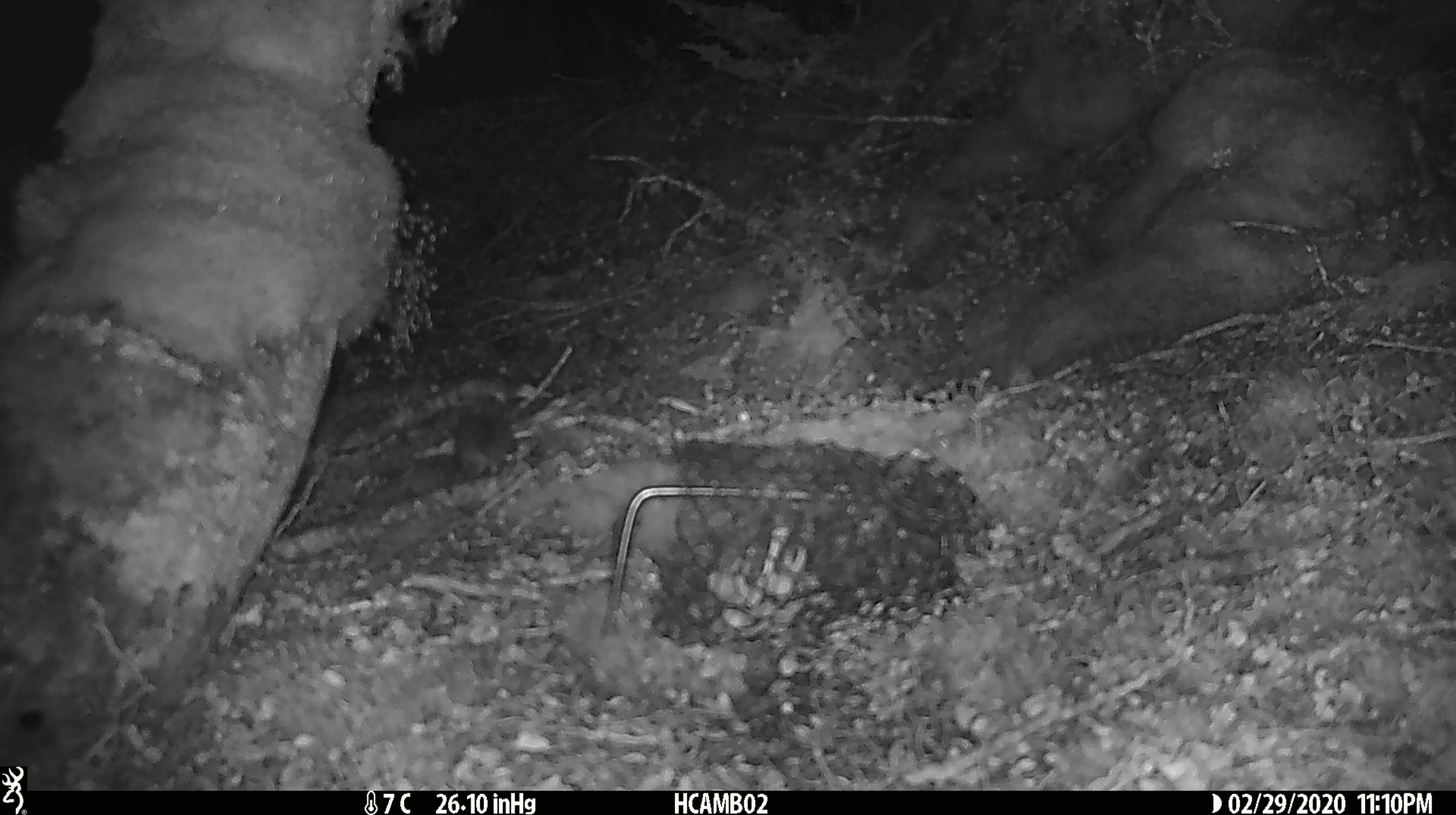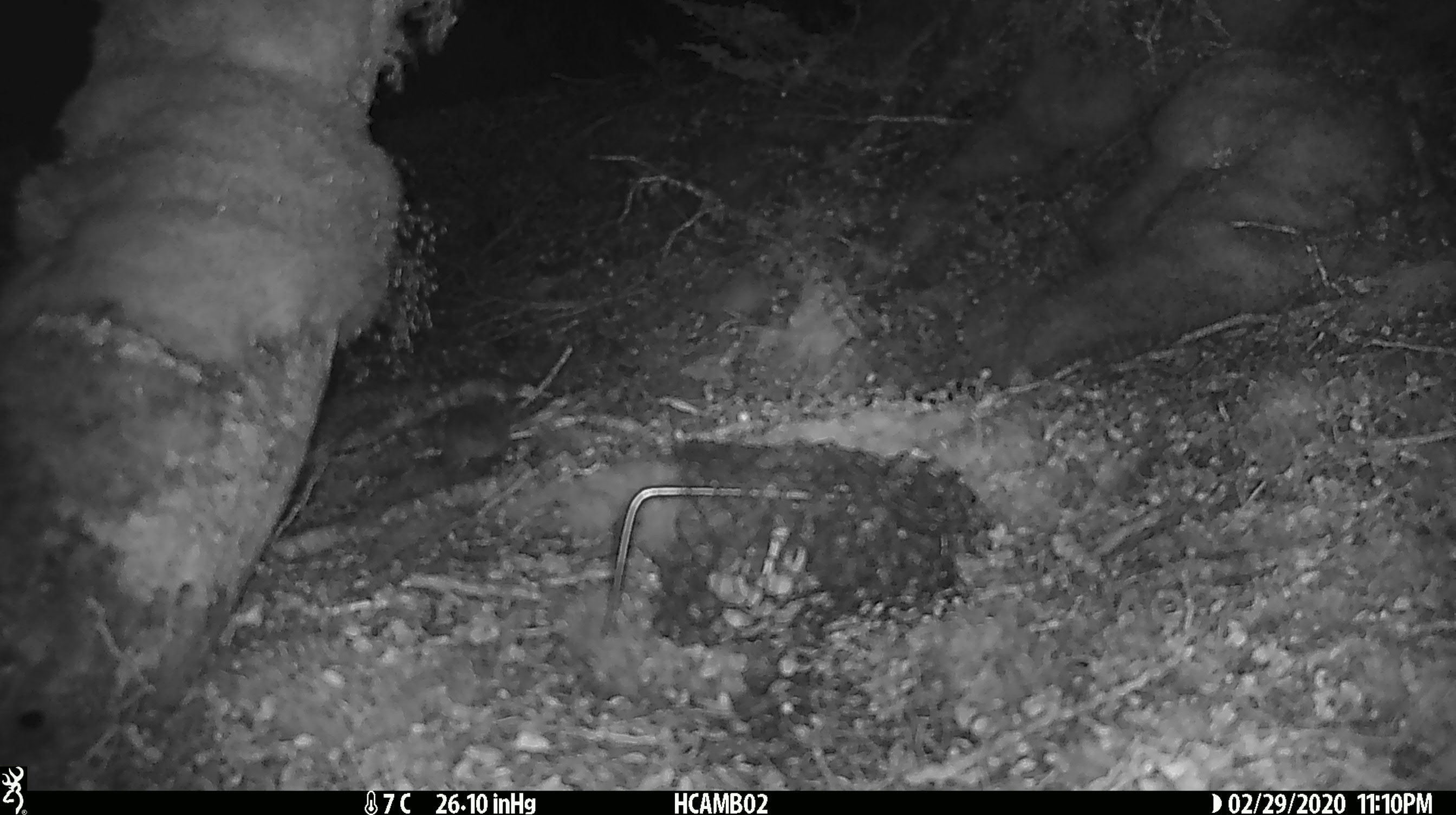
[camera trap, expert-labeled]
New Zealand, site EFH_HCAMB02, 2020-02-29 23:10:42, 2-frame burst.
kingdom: Animalia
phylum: Chordata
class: Mammalia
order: Rodentia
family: Muridae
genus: Mus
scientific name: Mus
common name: mouse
Mouse (Mus).